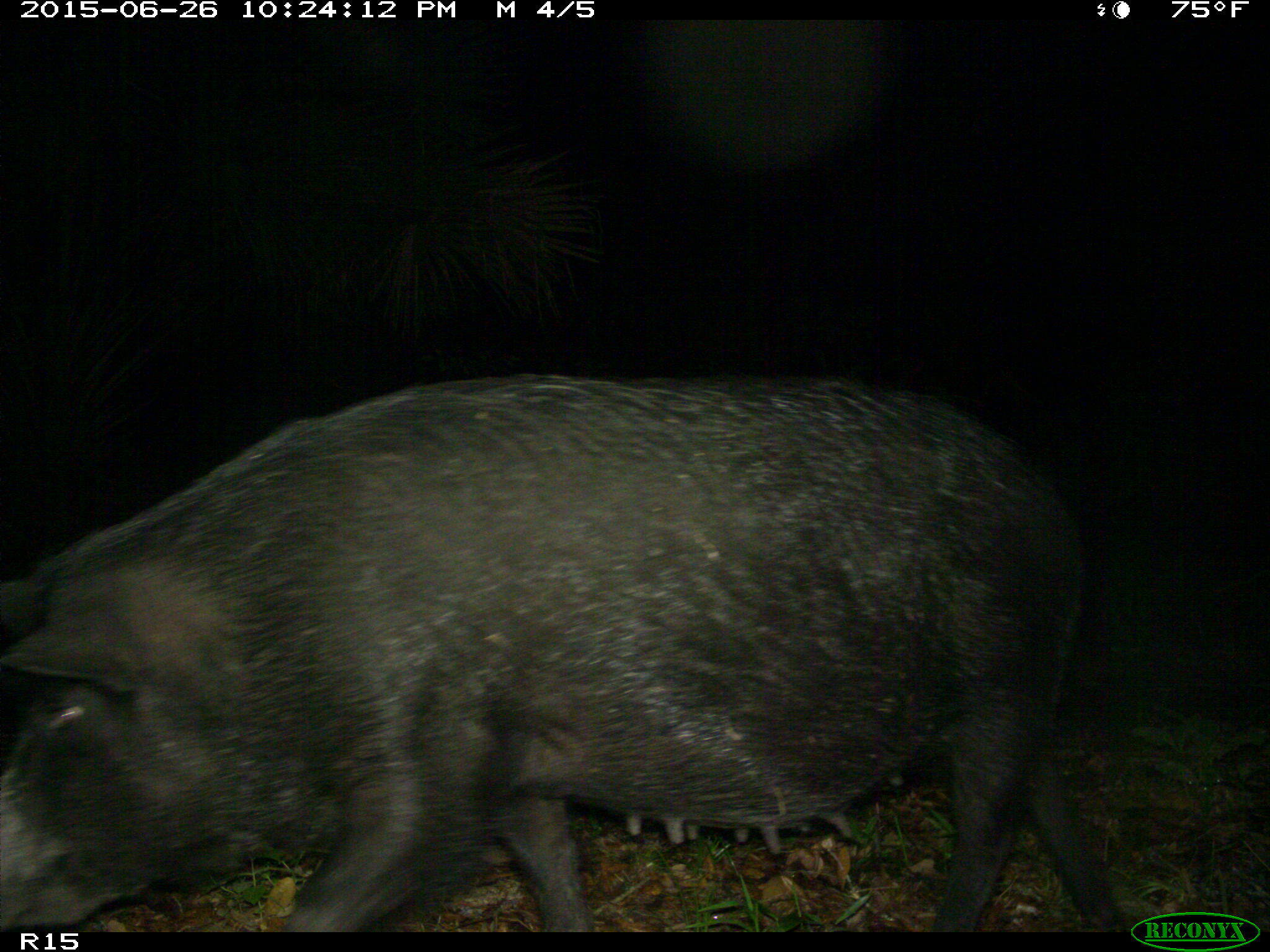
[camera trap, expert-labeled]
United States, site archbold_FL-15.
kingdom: Animalia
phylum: Chordata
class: Mammalia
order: Artiodactyla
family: Suidae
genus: Sus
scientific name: Sus scrofa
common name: wild boar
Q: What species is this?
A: Sus scrofa (wild boar).